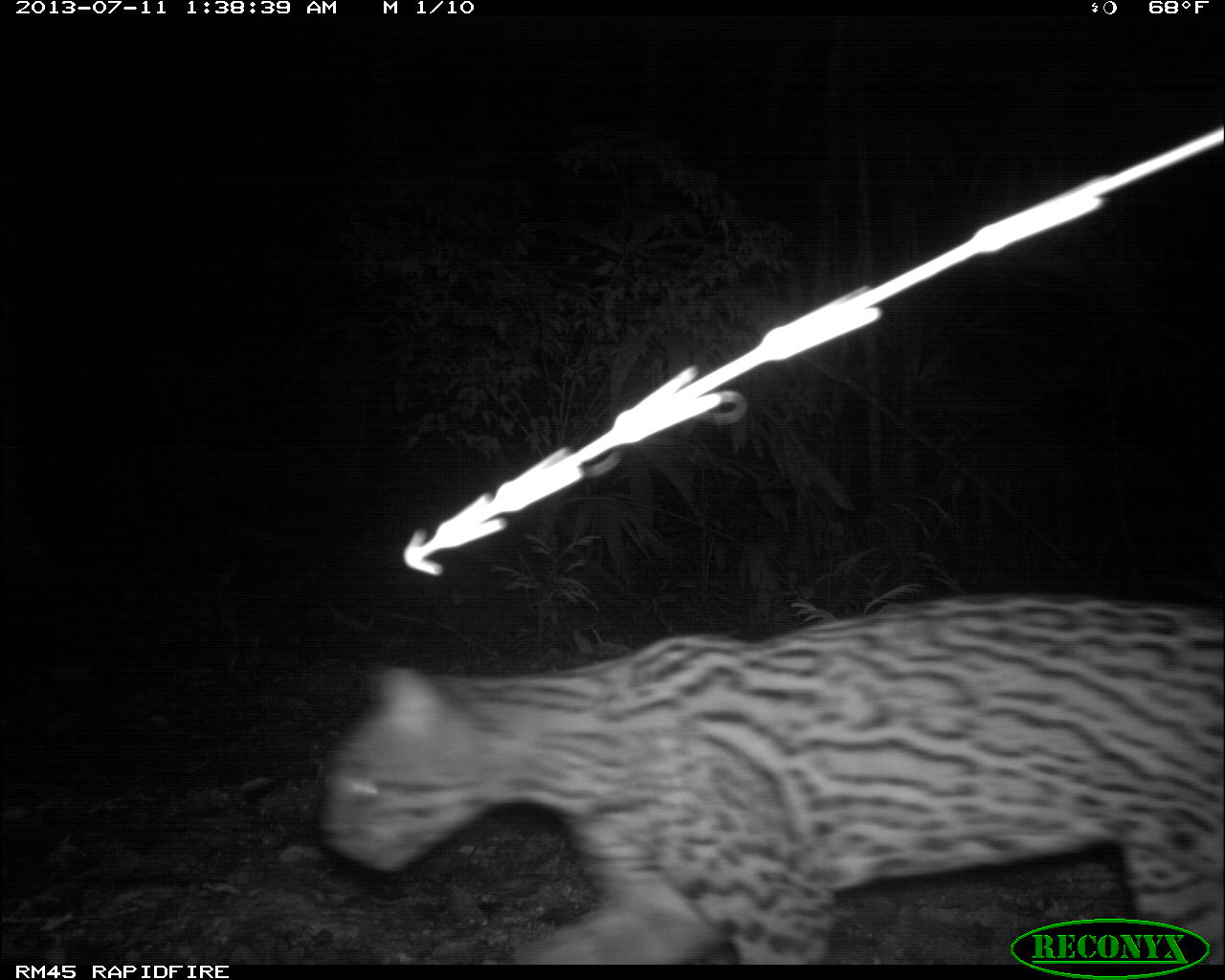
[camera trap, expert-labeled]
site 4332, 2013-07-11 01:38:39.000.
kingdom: Animalia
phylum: Chordata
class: Mammalia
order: Carnivora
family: Felidae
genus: Leopardus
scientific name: Leopardus pardalis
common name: ocelot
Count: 1.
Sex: male.